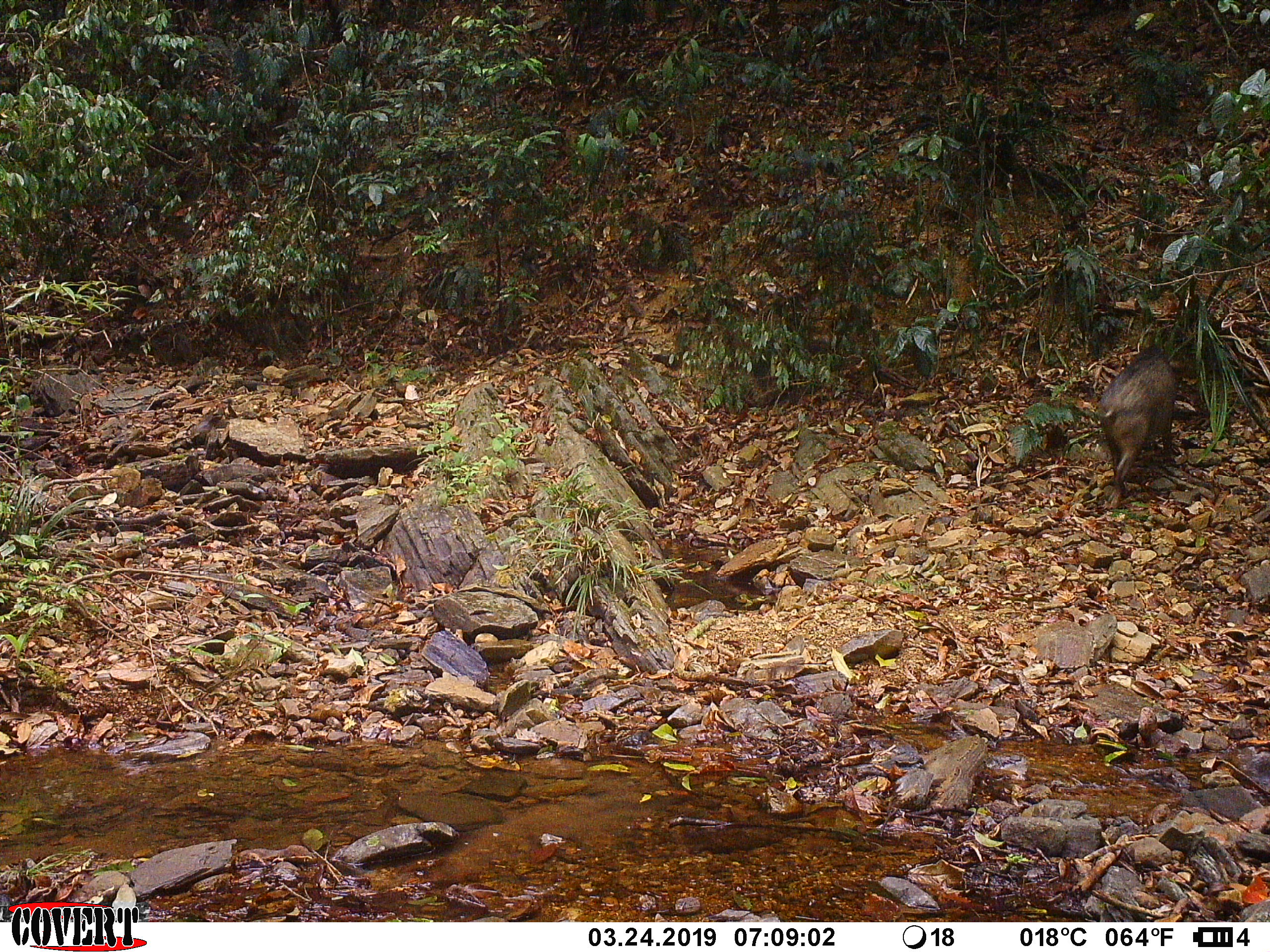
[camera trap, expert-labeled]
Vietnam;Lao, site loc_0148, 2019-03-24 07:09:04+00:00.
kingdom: Animalia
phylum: Chordata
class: Mammalia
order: Artiodactyla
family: Suidae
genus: Sus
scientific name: Sus scrofa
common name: eurasian wild pig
Eurasian wild pig (Sus scrofa). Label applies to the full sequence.